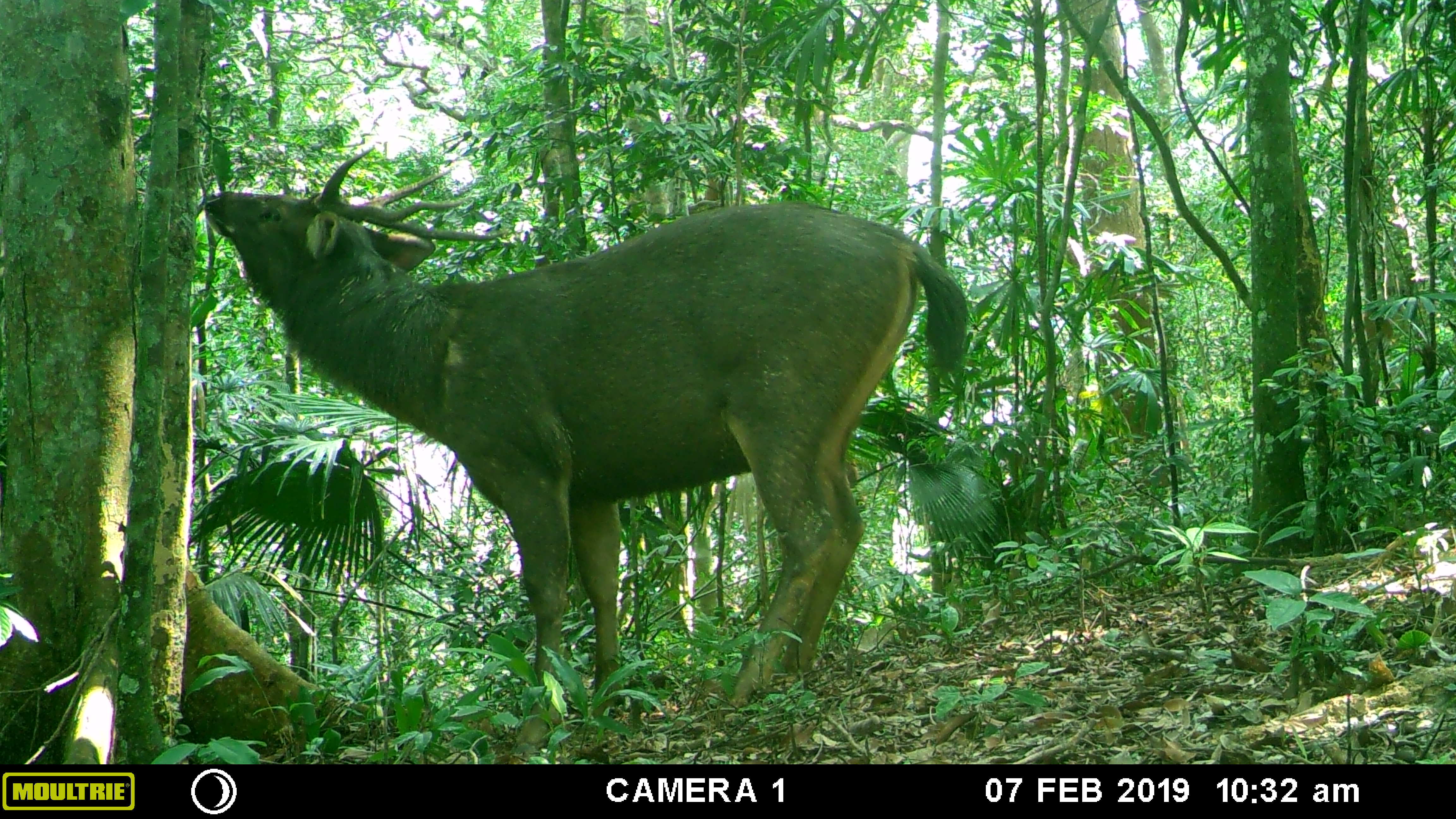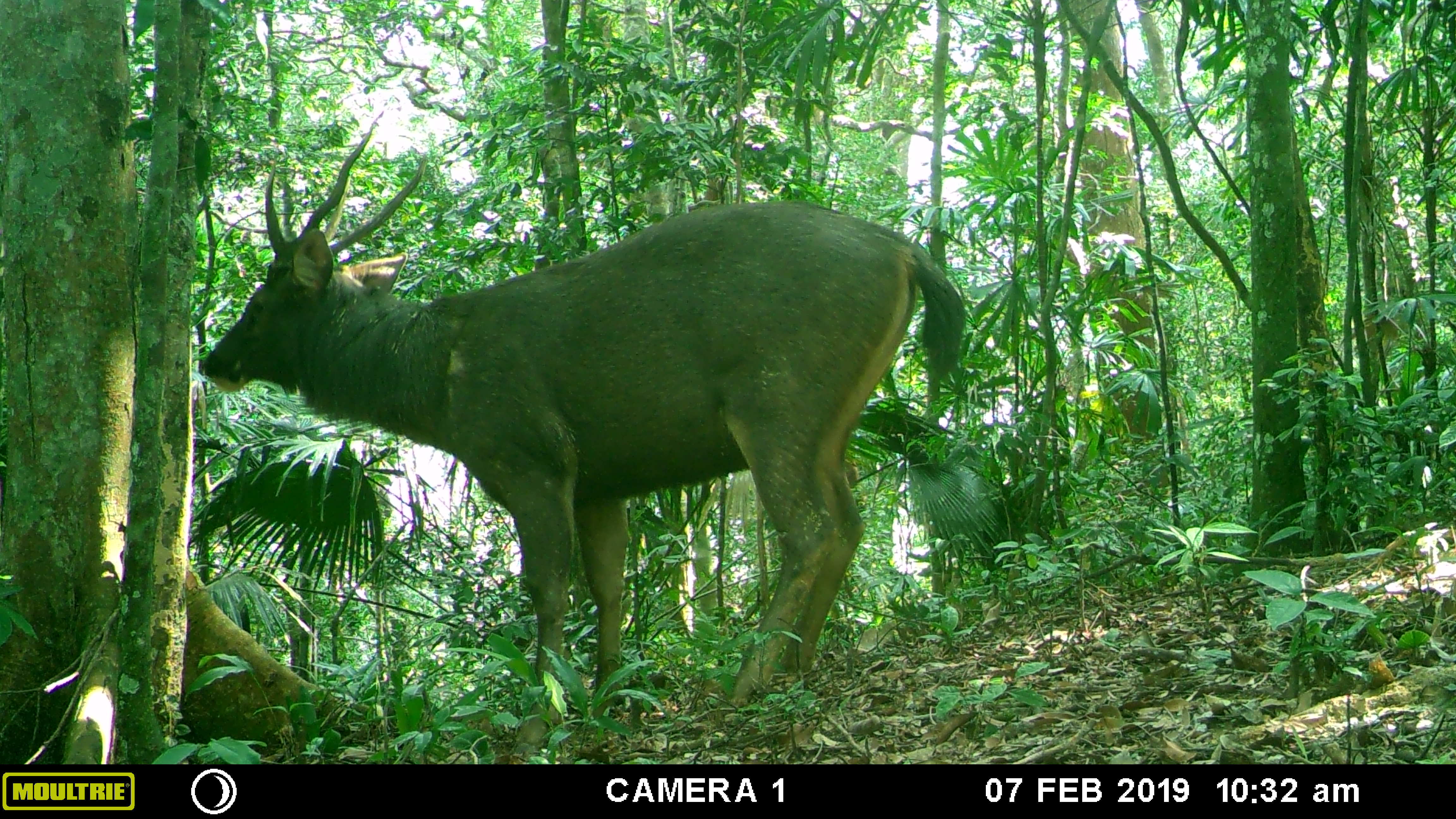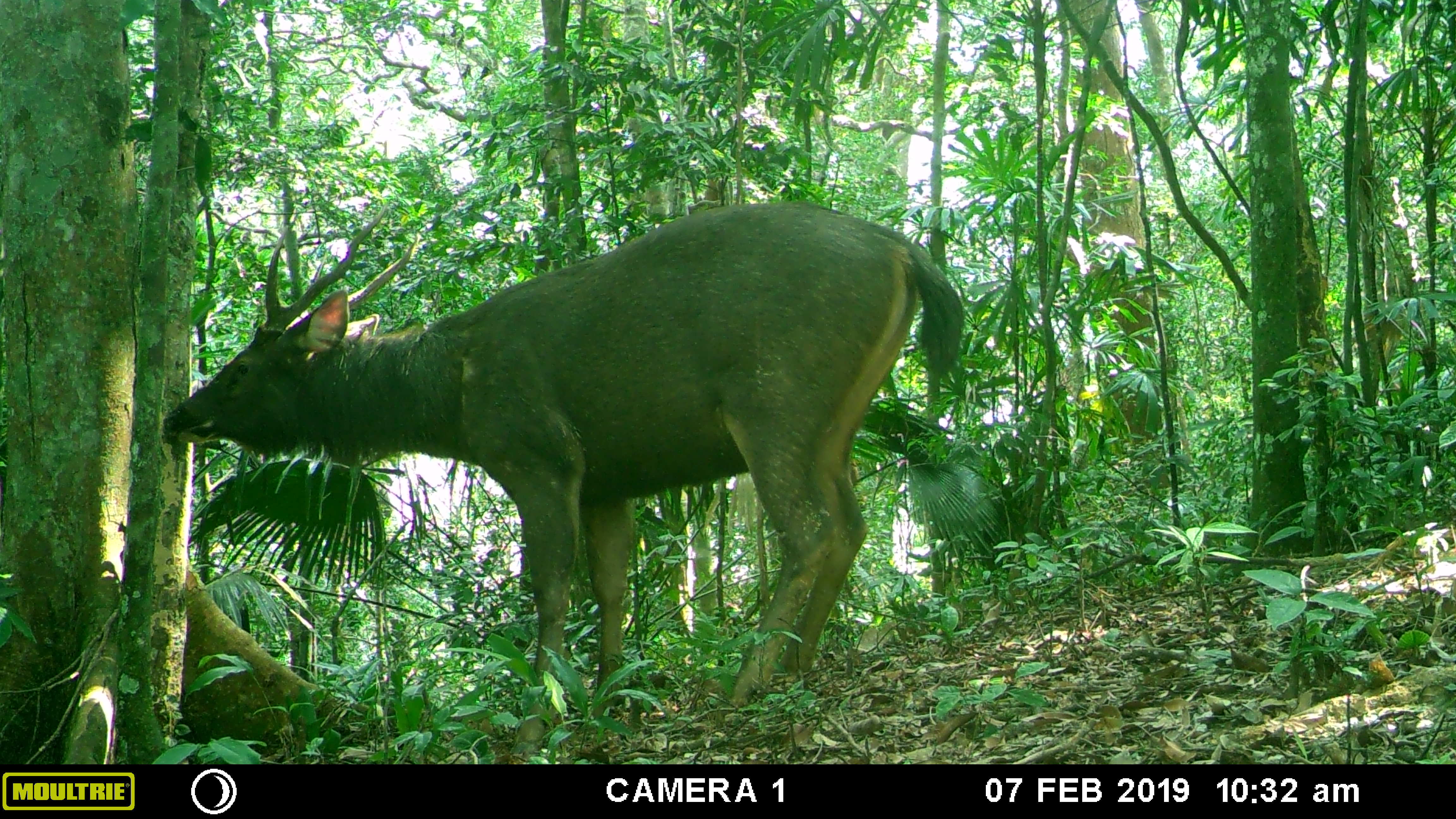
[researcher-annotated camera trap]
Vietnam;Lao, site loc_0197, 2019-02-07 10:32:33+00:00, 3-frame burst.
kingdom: Animalia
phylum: Chordata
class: Mammalia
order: Artiodactyla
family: Cervidae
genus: Rusa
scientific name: Rusa unicolor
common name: sambar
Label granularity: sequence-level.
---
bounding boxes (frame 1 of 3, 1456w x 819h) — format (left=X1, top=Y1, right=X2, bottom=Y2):
sambar: (left=200, top=149, right=967, bottom=750)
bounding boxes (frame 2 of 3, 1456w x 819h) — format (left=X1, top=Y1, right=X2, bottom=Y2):
sambar: (left=204, top=121, right=968, bottom=759)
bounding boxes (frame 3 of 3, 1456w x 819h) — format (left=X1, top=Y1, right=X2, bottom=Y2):
sambar: (left=164, top=196, right=965, bottom=752)